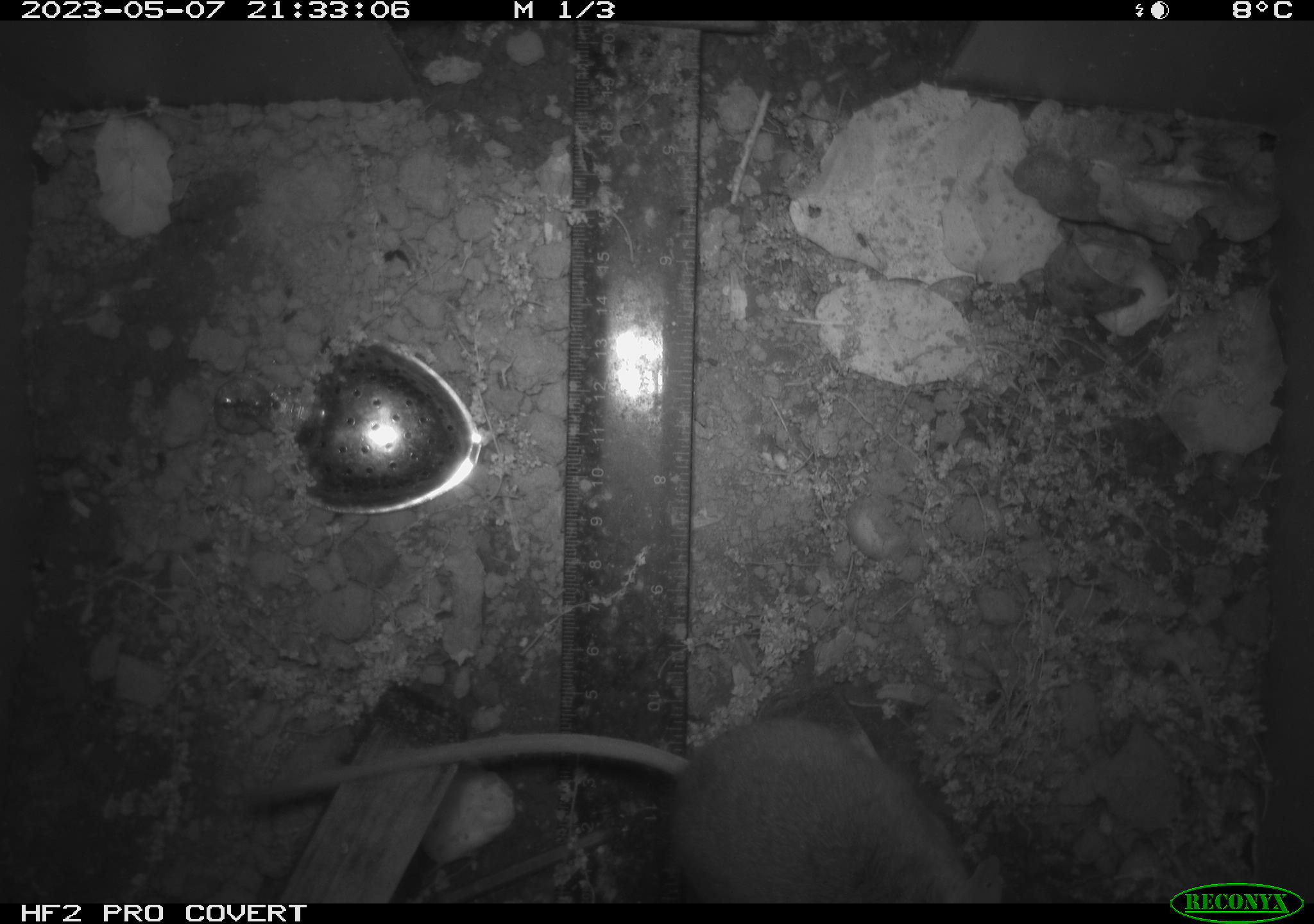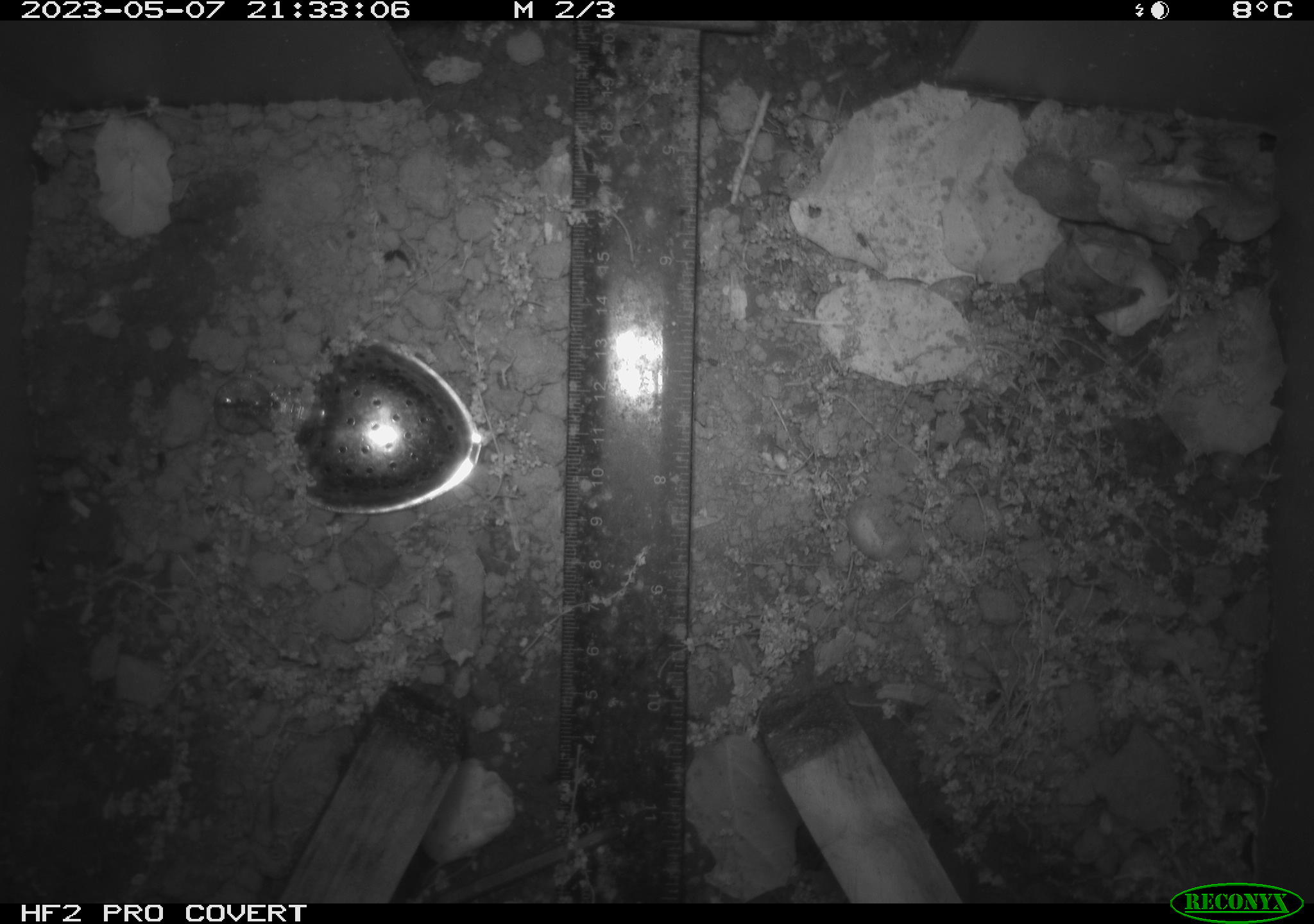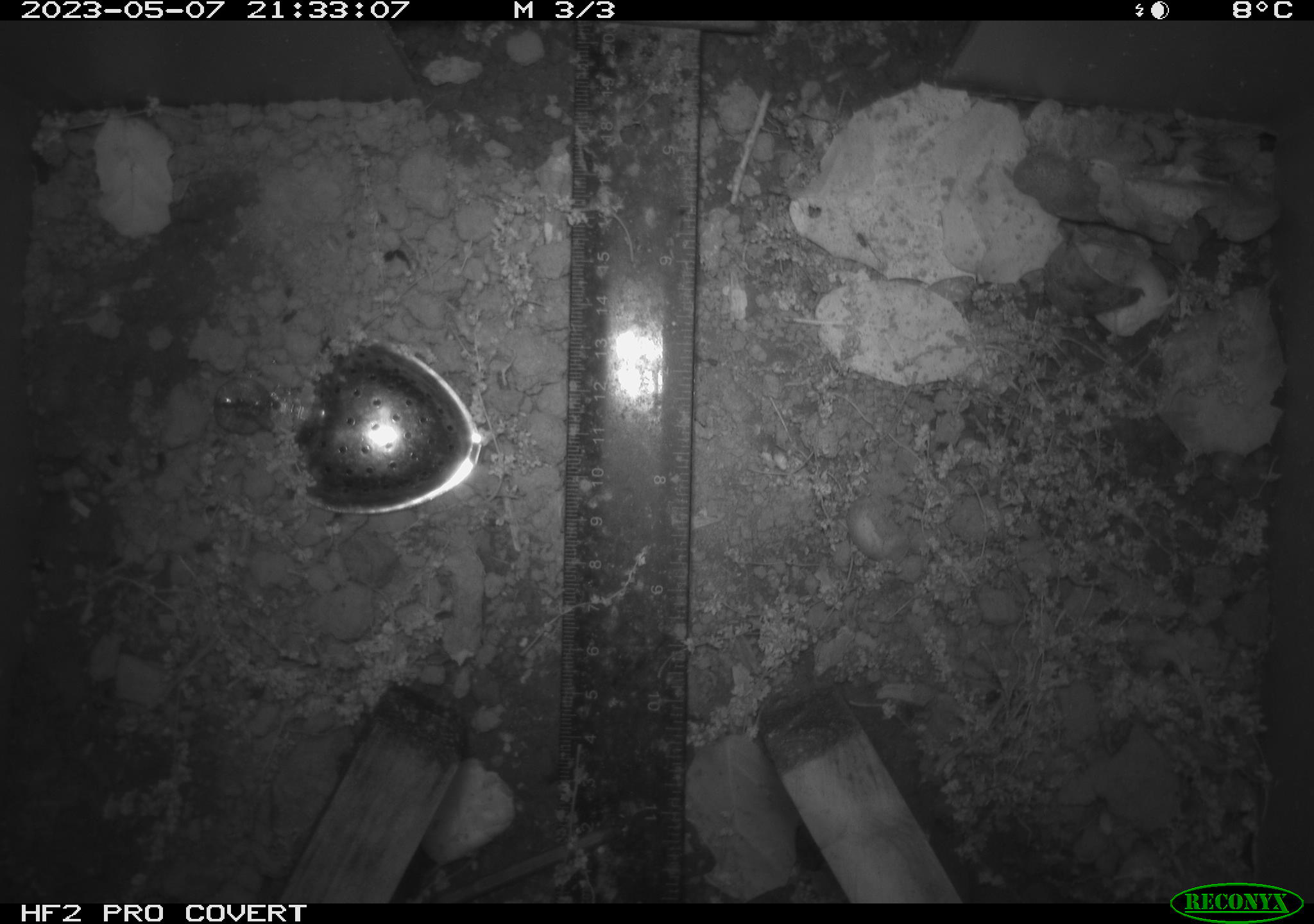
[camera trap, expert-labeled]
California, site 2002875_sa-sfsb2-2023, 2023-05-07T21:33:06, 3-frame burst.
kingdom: Animalia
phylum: Chordata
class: Mammalia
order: Rodentia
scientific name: Rodentia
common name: mouse species